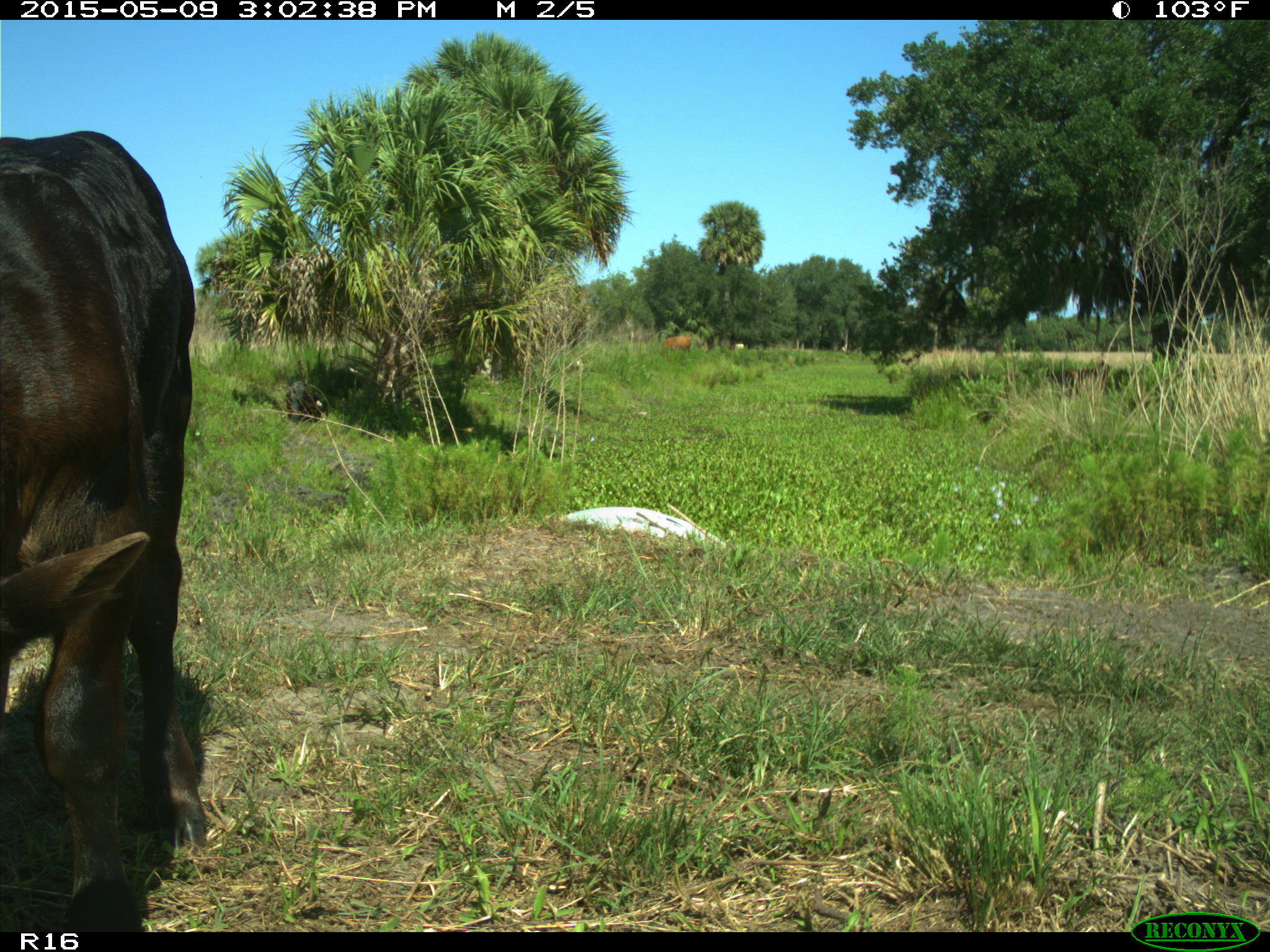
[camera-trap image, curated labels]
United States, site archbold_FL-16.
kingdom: Animalia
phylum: Chordata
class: Mammalia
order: Artiodactyla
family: Bovidae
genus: Bos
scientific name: Bos taurus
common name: domestic cow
Bos taurus (domestic cow).